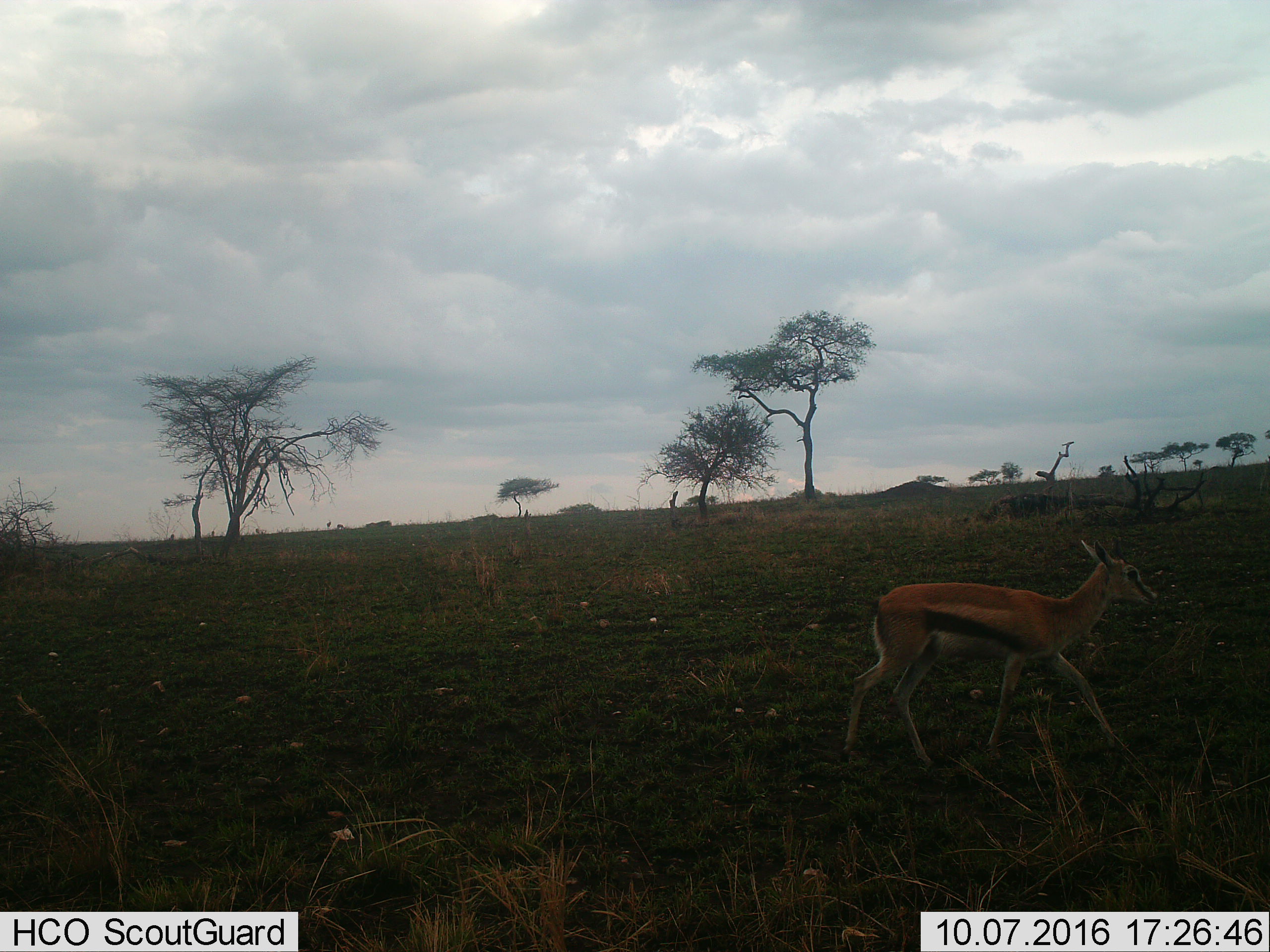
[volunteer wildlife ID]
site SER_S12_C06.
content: unidentified animal